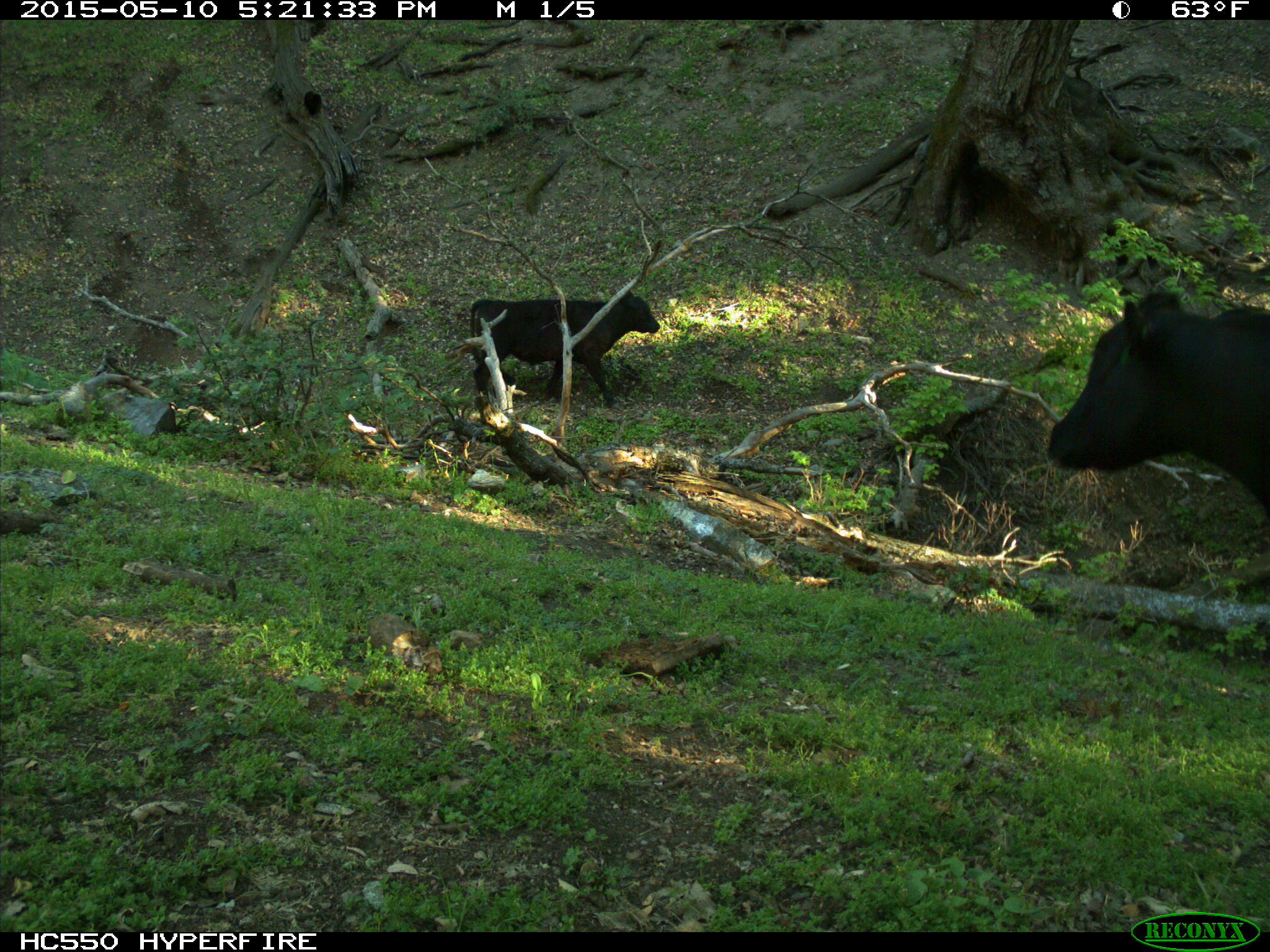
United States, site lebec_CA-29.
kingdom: Animalia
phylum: Chordata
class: Mammalia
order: Artiodactyla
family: Bovidae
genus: Bos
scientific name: Bos taurus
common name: domestic cow